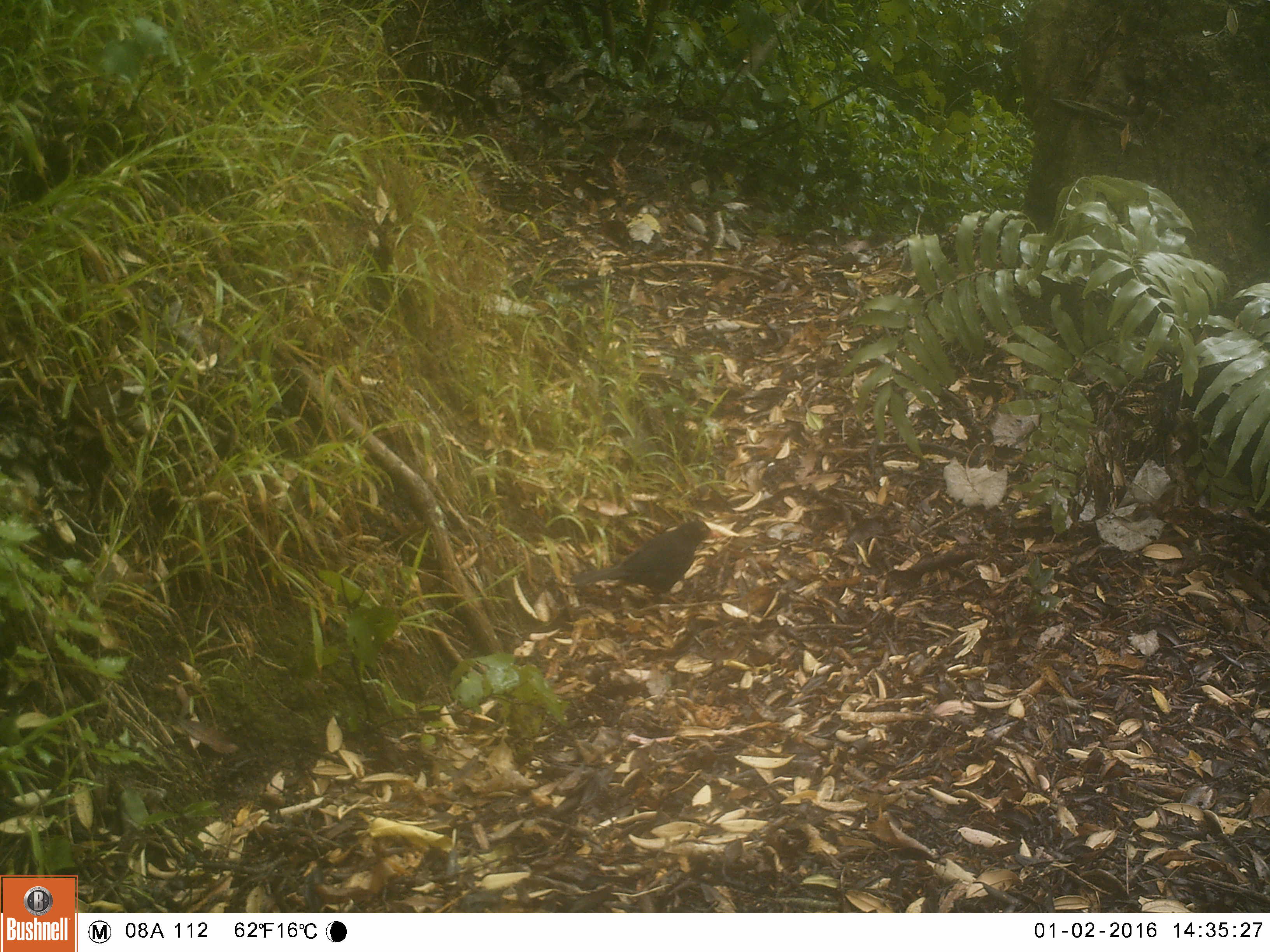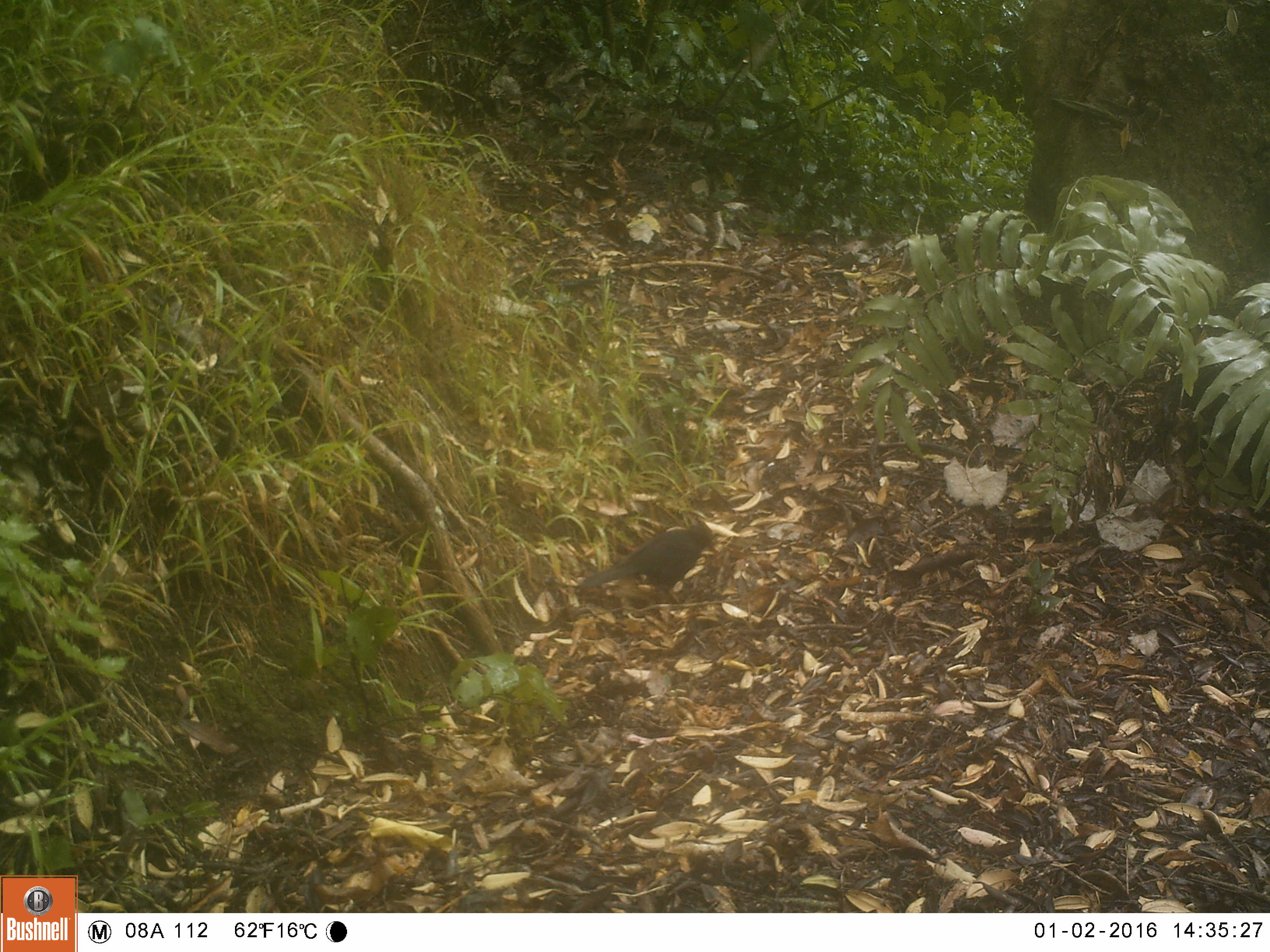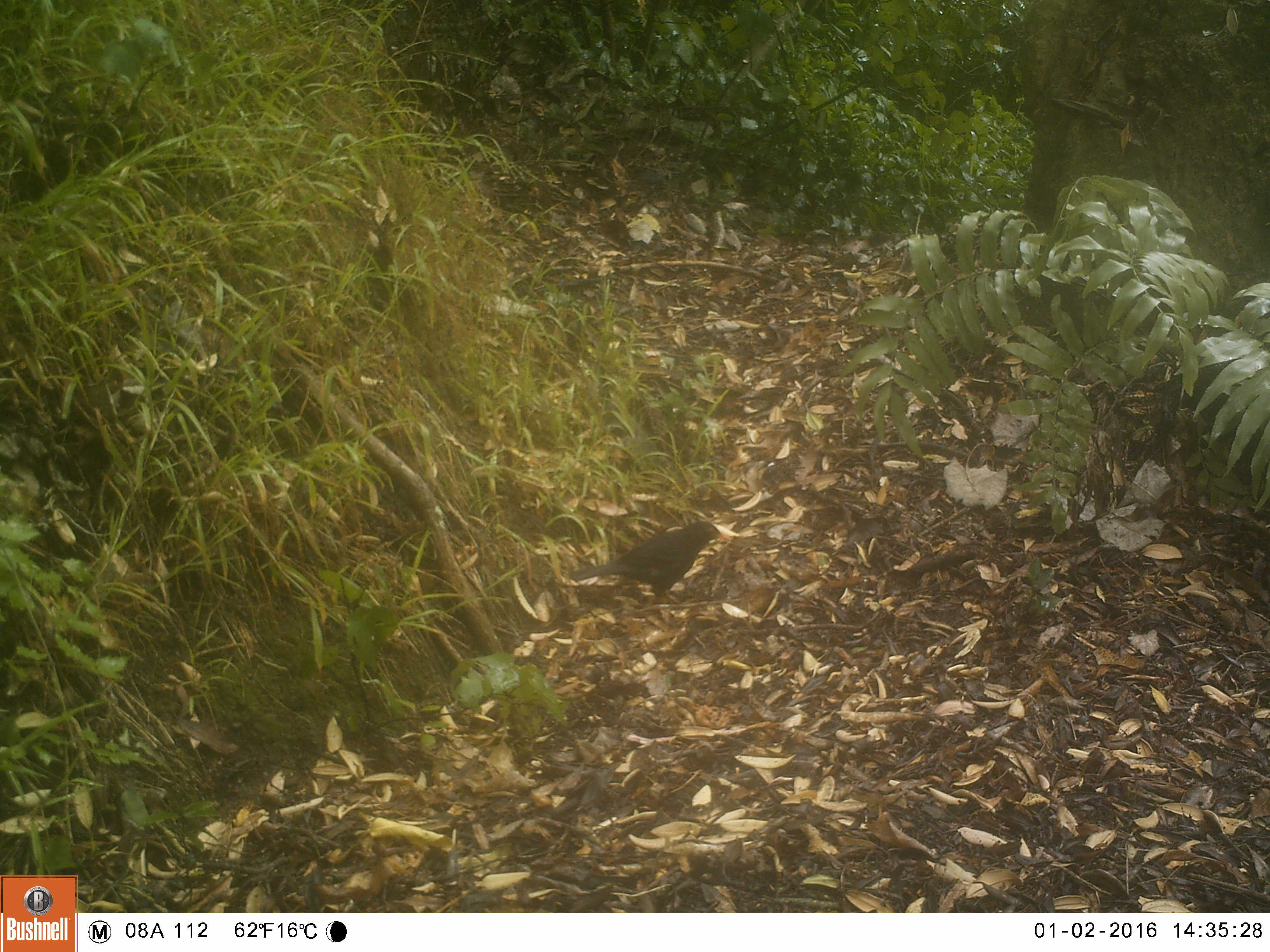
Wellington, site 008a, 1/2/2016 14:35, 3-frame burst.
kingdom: Animalia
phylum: Chordata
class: Aves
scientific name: Aves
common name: bird